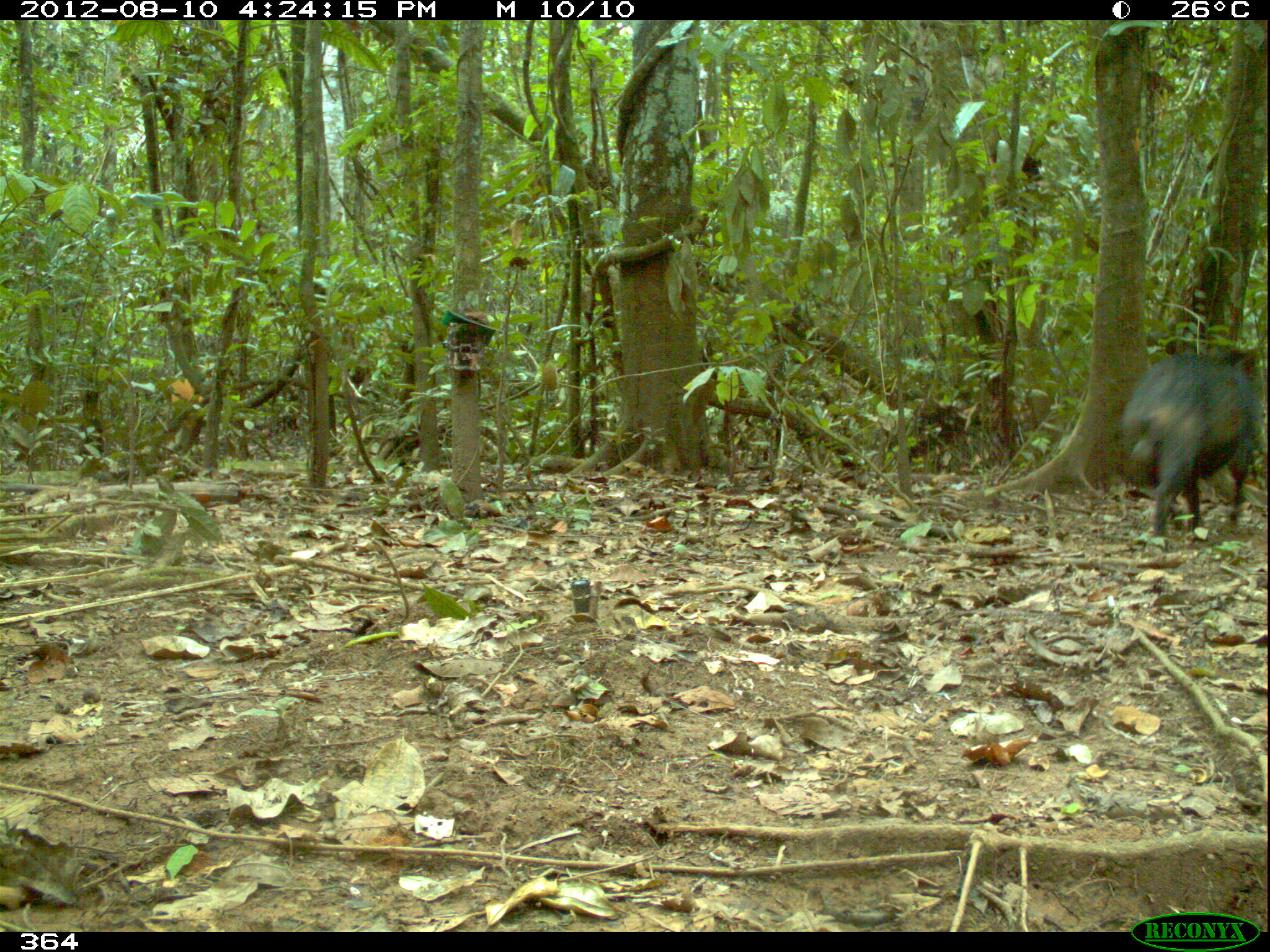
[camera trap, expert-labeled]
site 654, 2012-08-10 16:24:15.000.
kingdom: Animalia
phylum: Chordata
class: Mammalia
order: Artiodactyla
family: Tayassuidae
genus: Tayassu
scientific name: Tayassu pecari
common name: white-lipped peccary